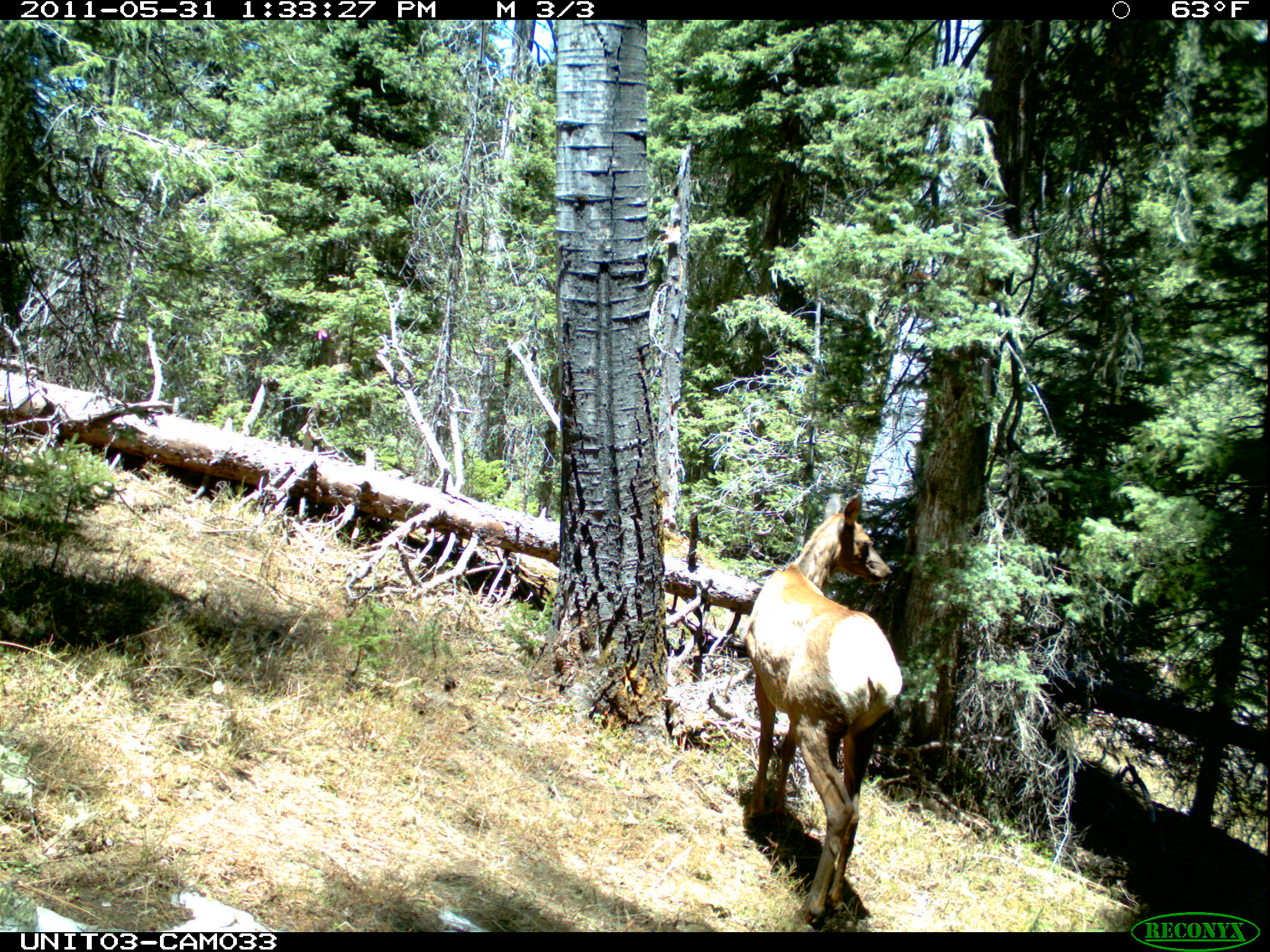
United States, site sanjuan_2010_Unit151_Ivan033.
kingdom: Animalia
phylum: Chordata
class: Mammalia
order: Artiodactyla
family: Cervidae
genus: Cervus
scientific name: Cervus elaphus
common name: red deer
Cervus elaphus (red deer).